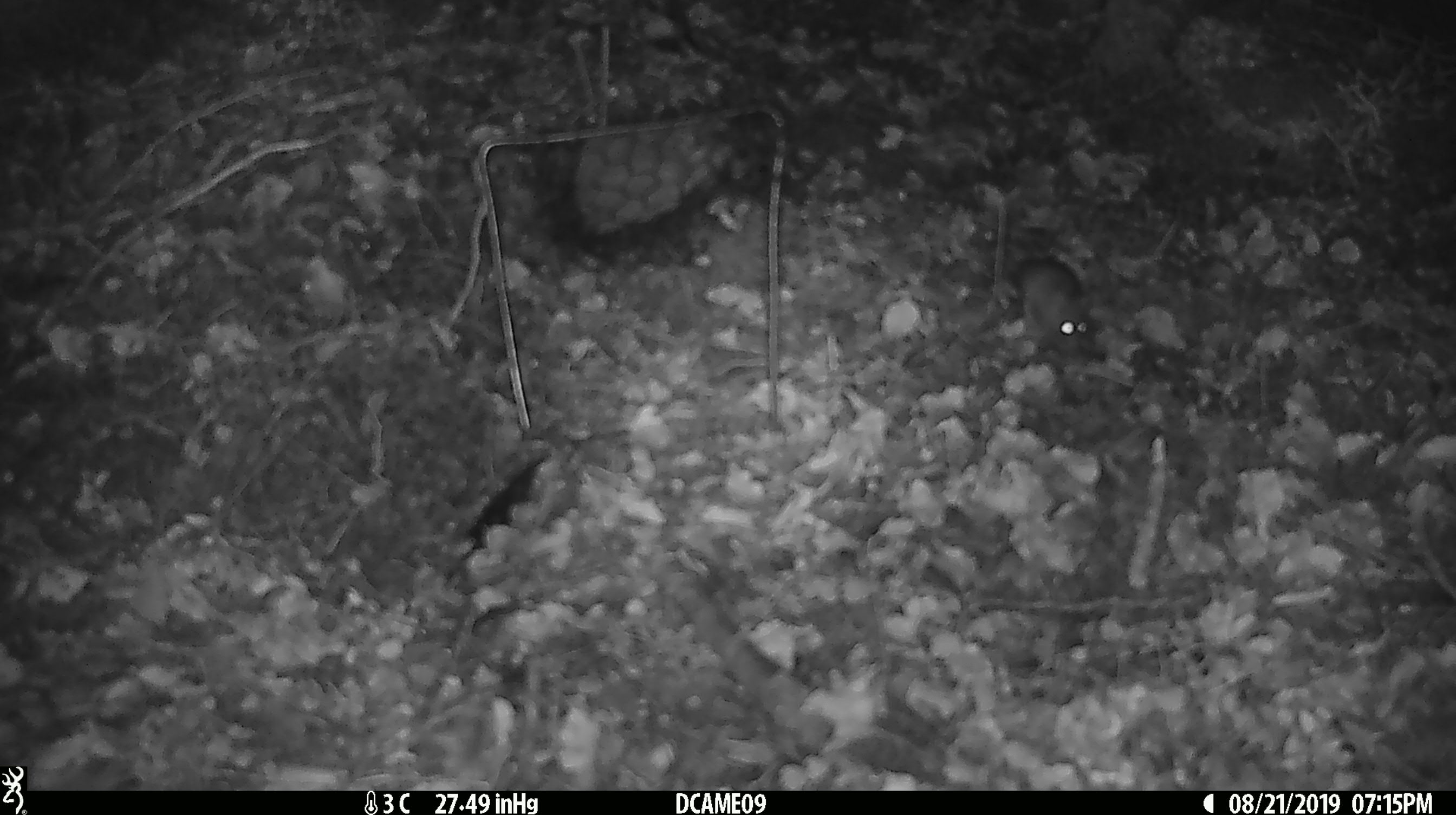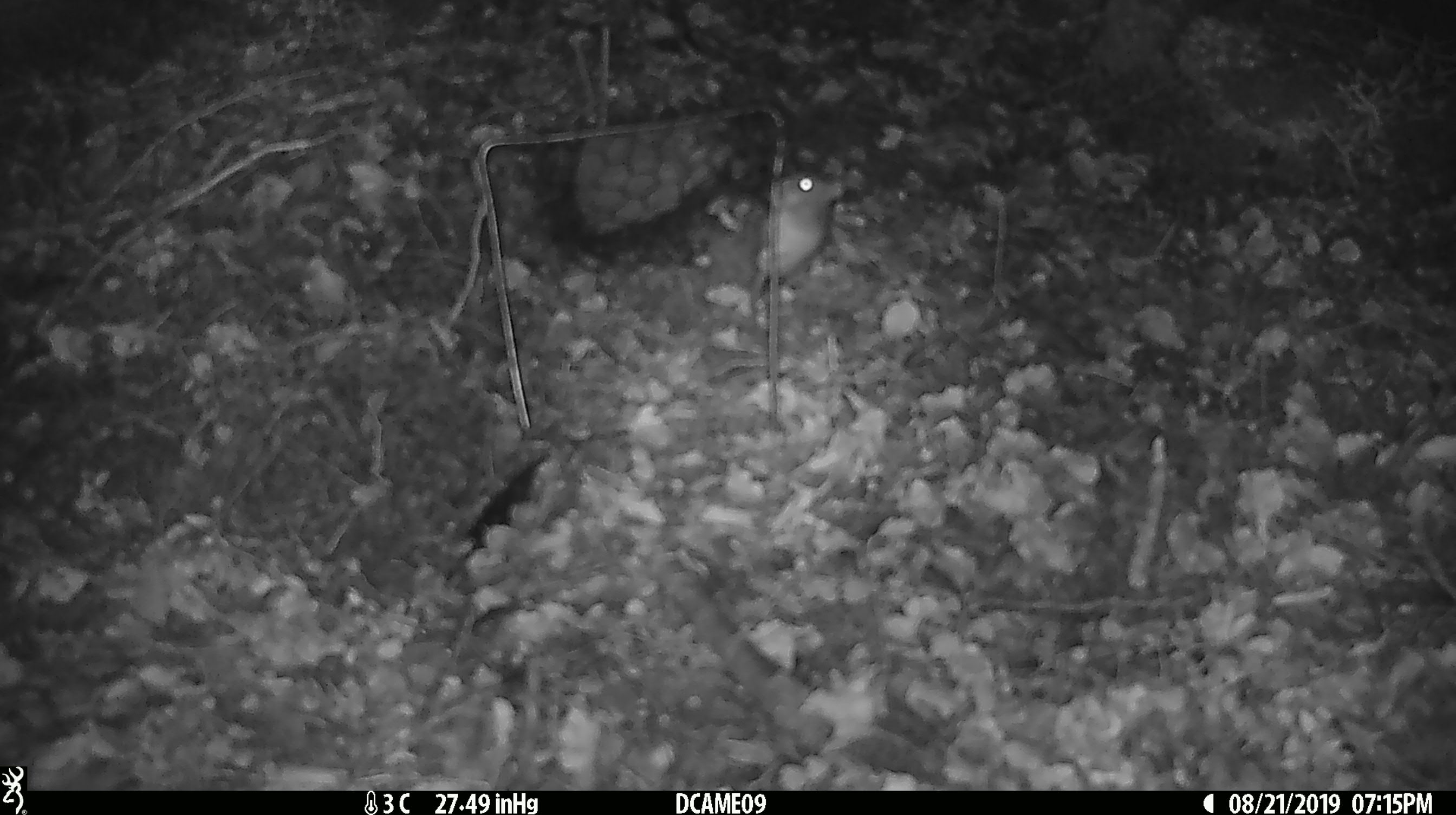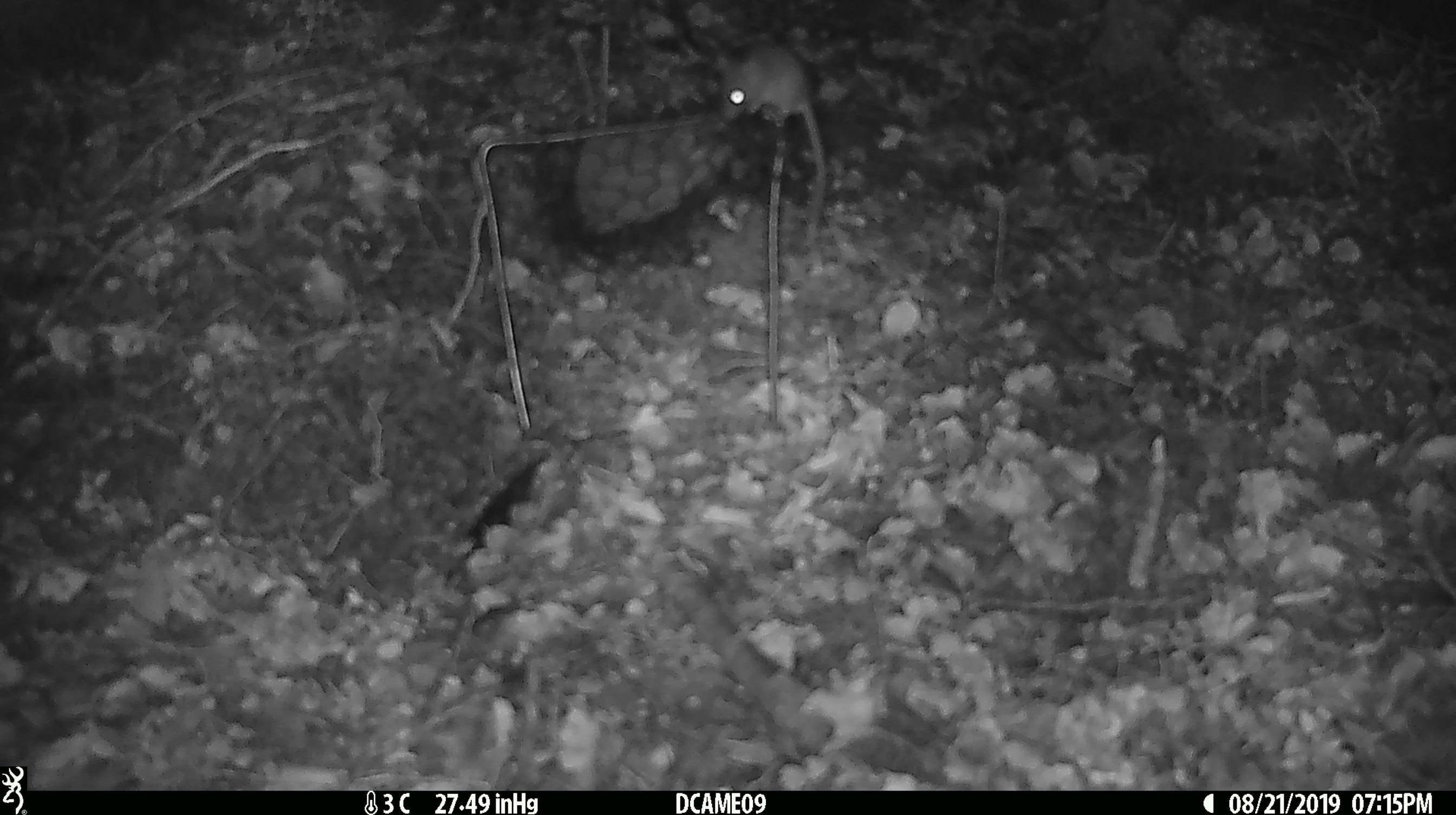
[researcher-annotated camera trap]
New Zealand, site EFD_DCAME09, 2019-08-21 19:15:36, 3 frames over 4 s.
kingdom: Animalia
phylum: Chordata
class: Mammalia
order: Rodentia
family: Muridae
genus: Mus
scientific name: Mus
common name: mouse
Mouse (Mus).